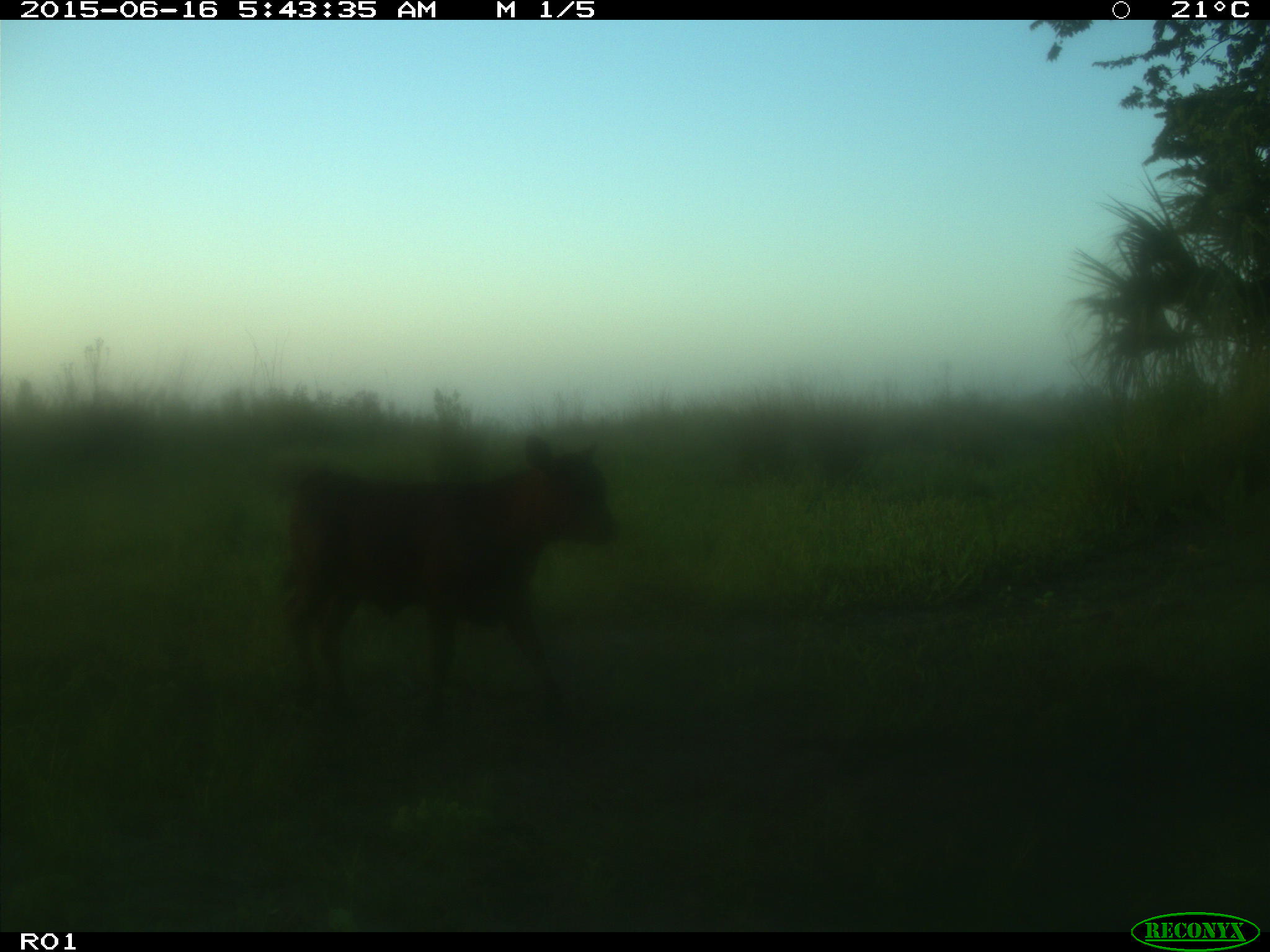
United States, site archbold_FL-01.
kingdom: Animalia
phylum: Chordata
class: Mammalia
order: Artiodactyla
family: Bovidae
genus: Bos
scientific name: Bos taurus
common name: domestic cow